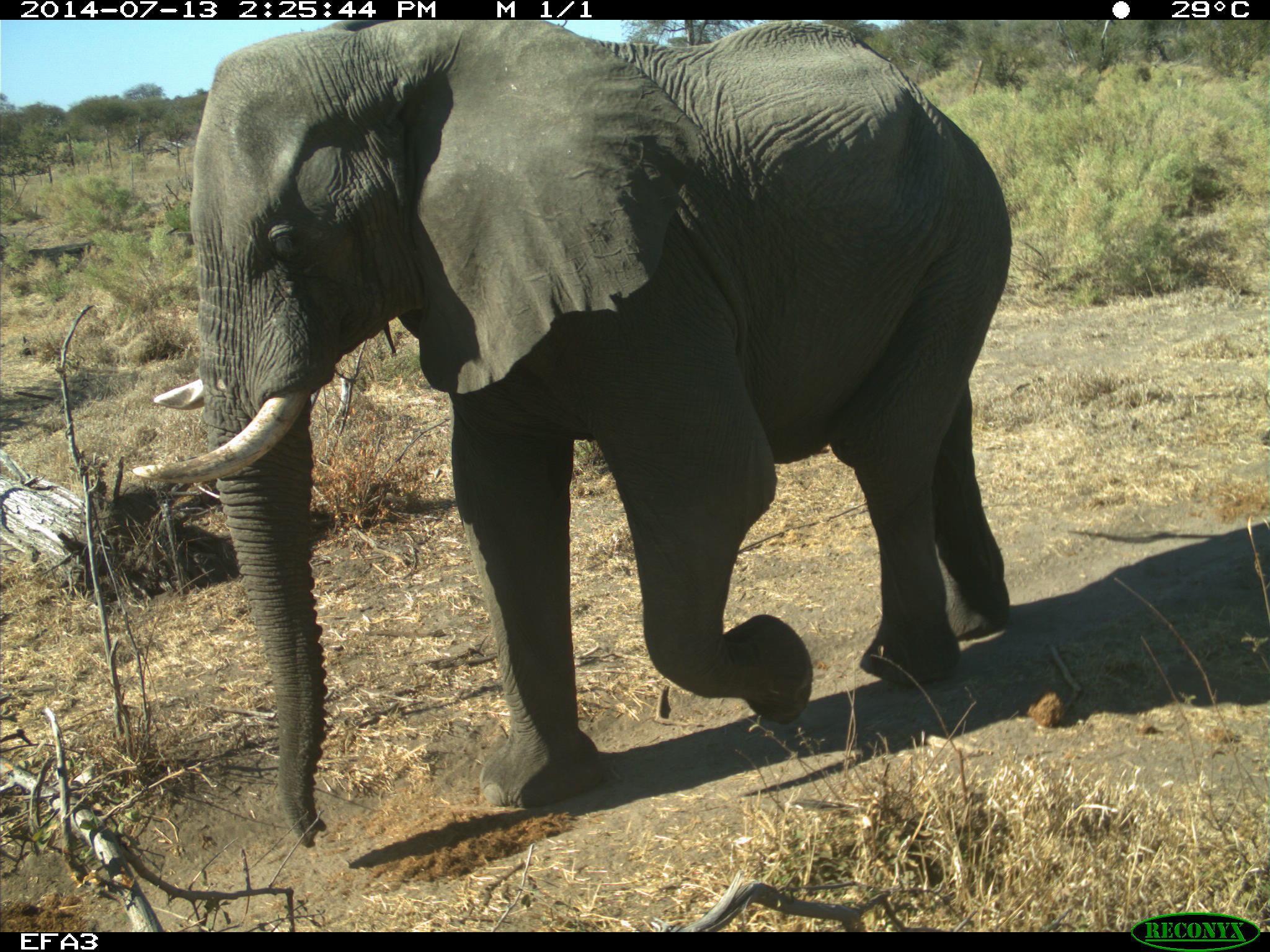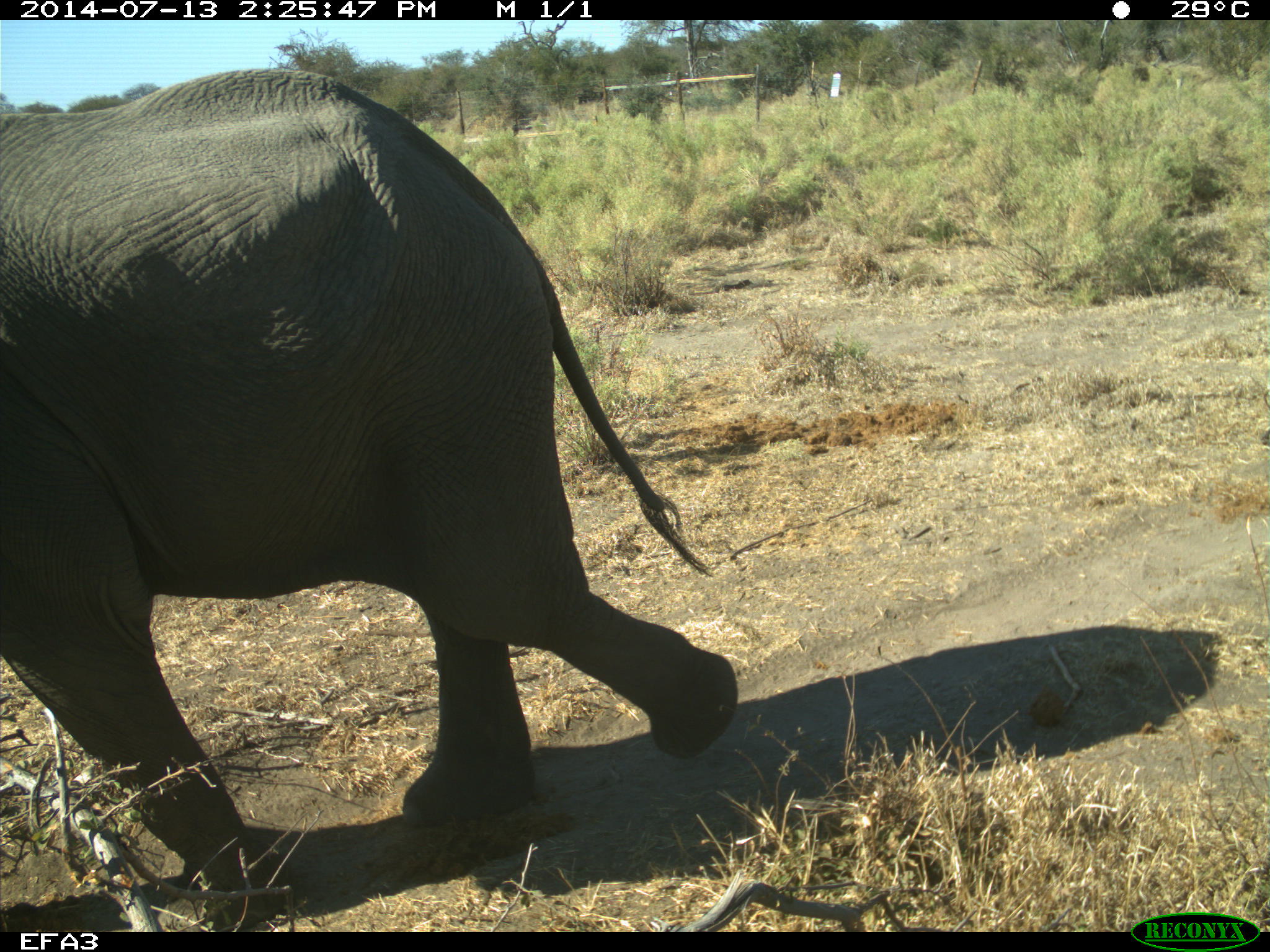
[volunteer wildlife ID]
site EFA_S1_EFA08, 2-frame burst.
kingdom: Animalia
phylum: Chordata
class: Mammalia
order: Proboscidea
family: Elephantidae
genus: Loxodonta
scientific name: Loxodonta africana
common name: african bush elephant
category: elephant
Elephant (african bush elephant) (Loxodonta africana), count 1. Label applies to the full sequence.